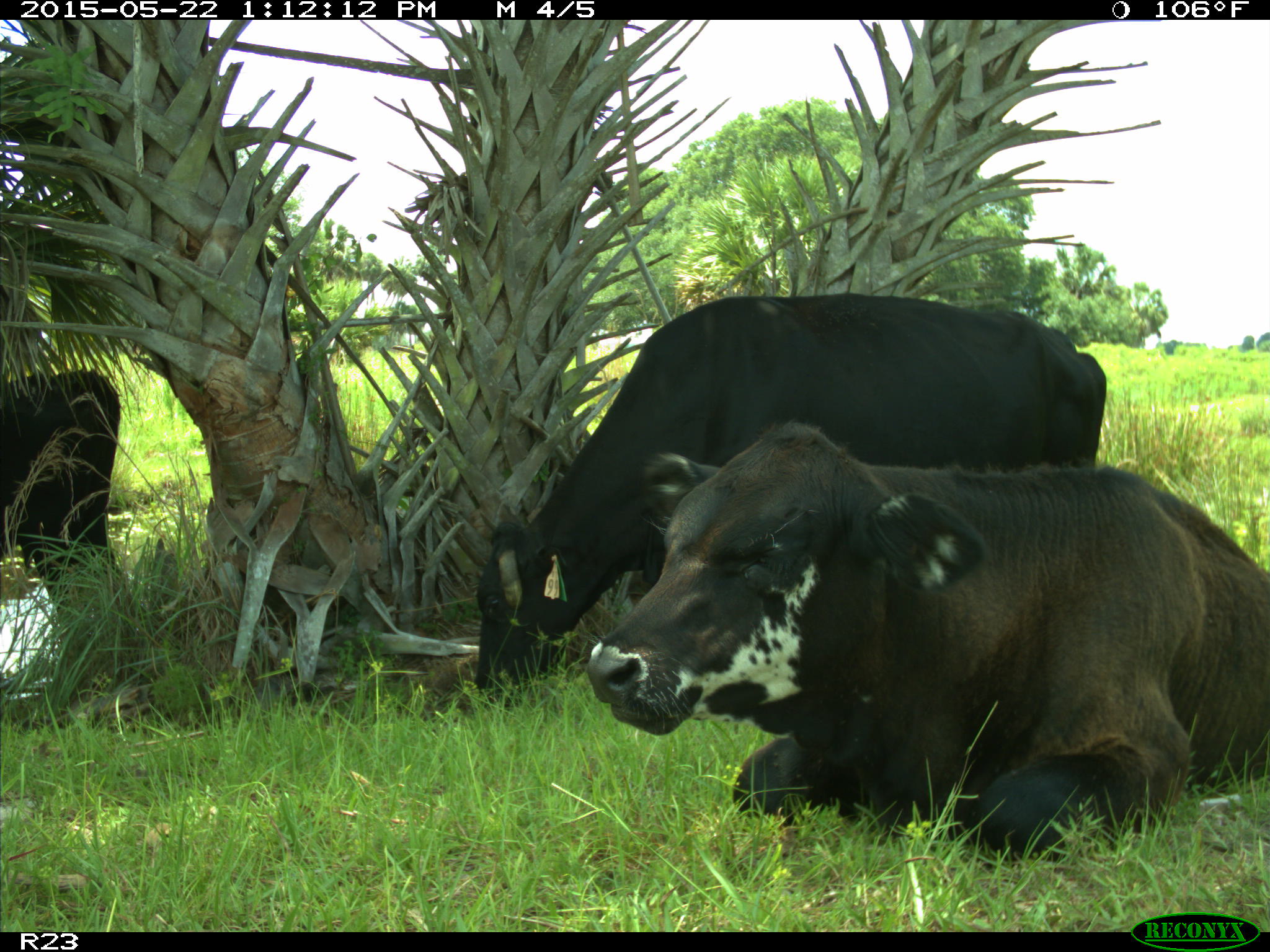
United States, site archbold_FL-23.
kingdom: Animalia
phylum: Chordata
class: Mammalia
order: Artiodactyla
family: Bovidae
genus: Bos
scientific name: Bos taurus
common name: domestic cow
Bos taurus (domestic cow).